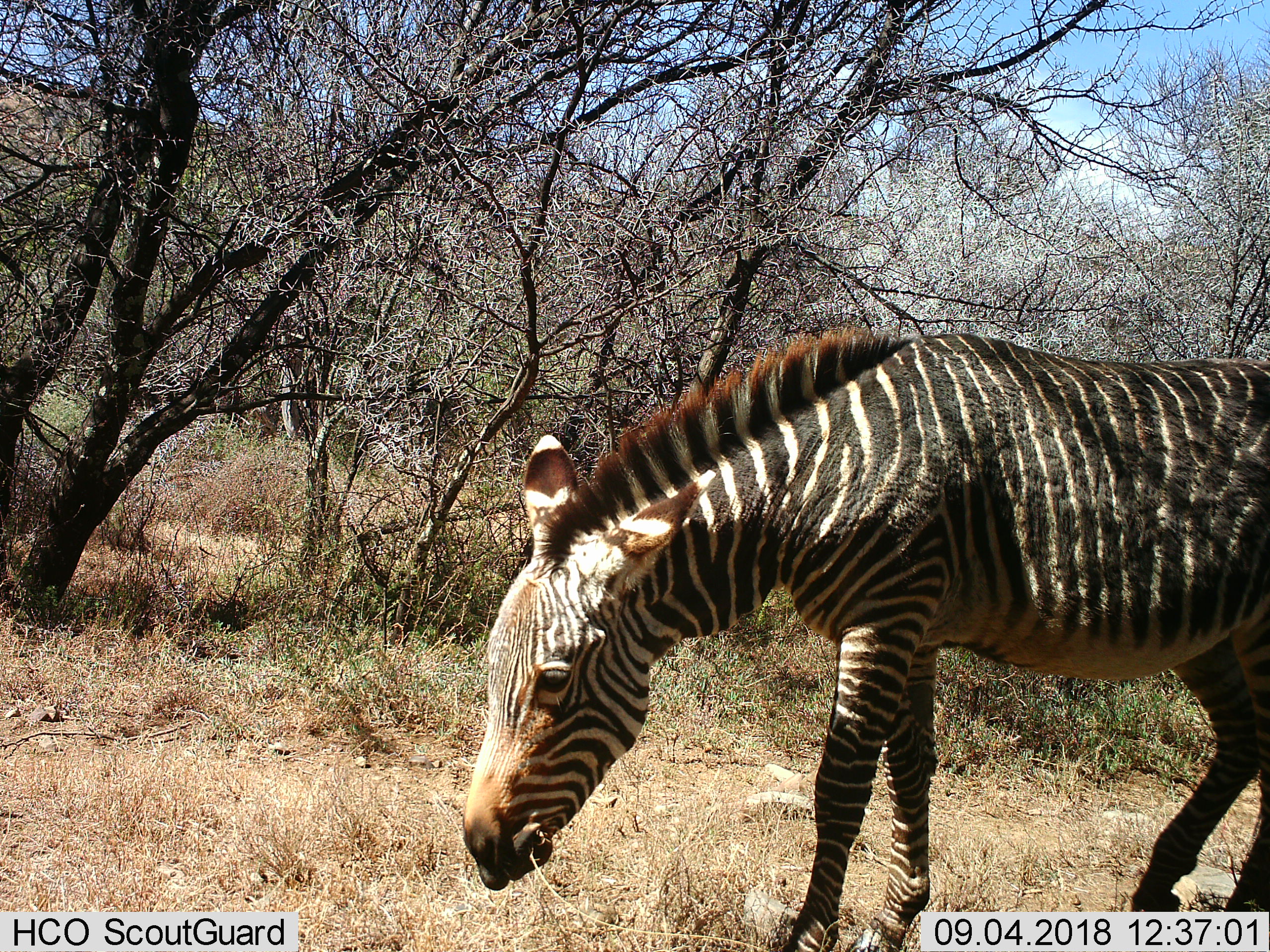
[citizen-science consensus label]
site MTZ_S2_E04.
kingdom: Animalia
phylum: Chordata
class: Mammalia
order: Perissodactyla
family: Equidae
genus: Equus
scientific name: Equus zebra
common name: mountain zebra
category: zebramountain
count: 1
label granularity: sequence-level